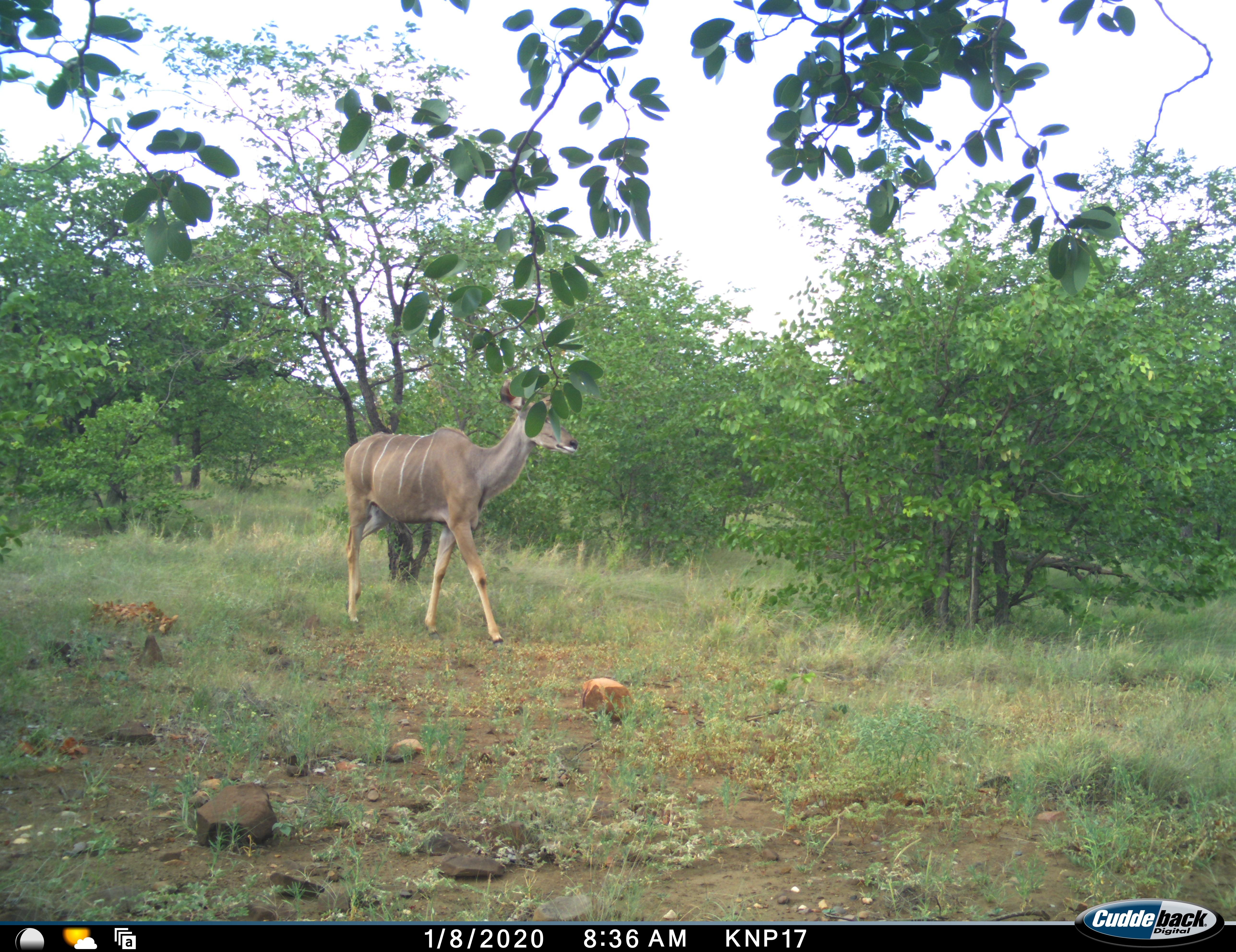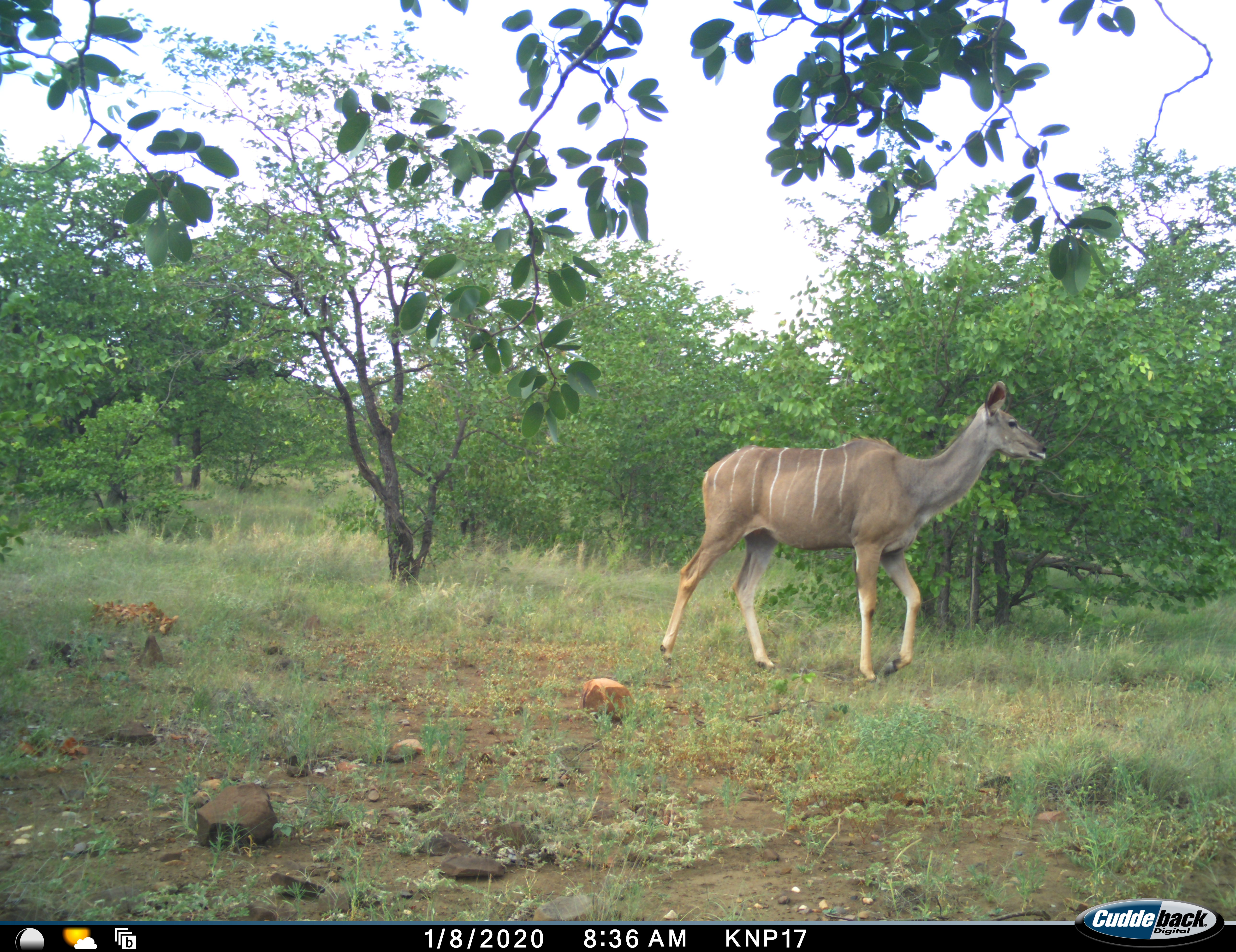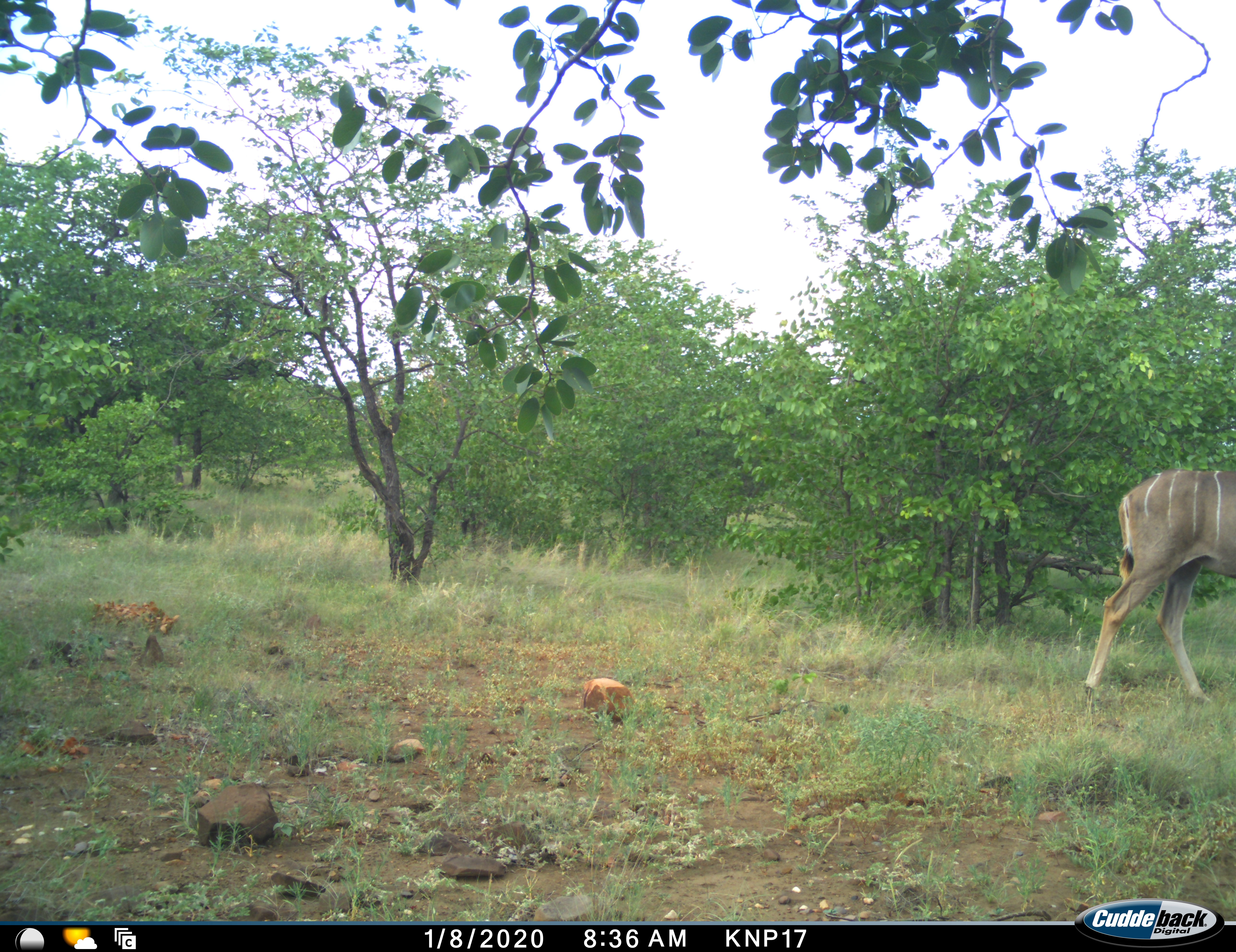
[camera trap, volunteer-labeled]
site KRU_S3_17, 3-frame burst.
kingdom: Animalia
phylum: Chordata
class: Mammalia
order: Artiodactyla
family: Bovidae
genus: Tragelaphus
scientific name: Tragelaphus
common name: kudu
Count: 1.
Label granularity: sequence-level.